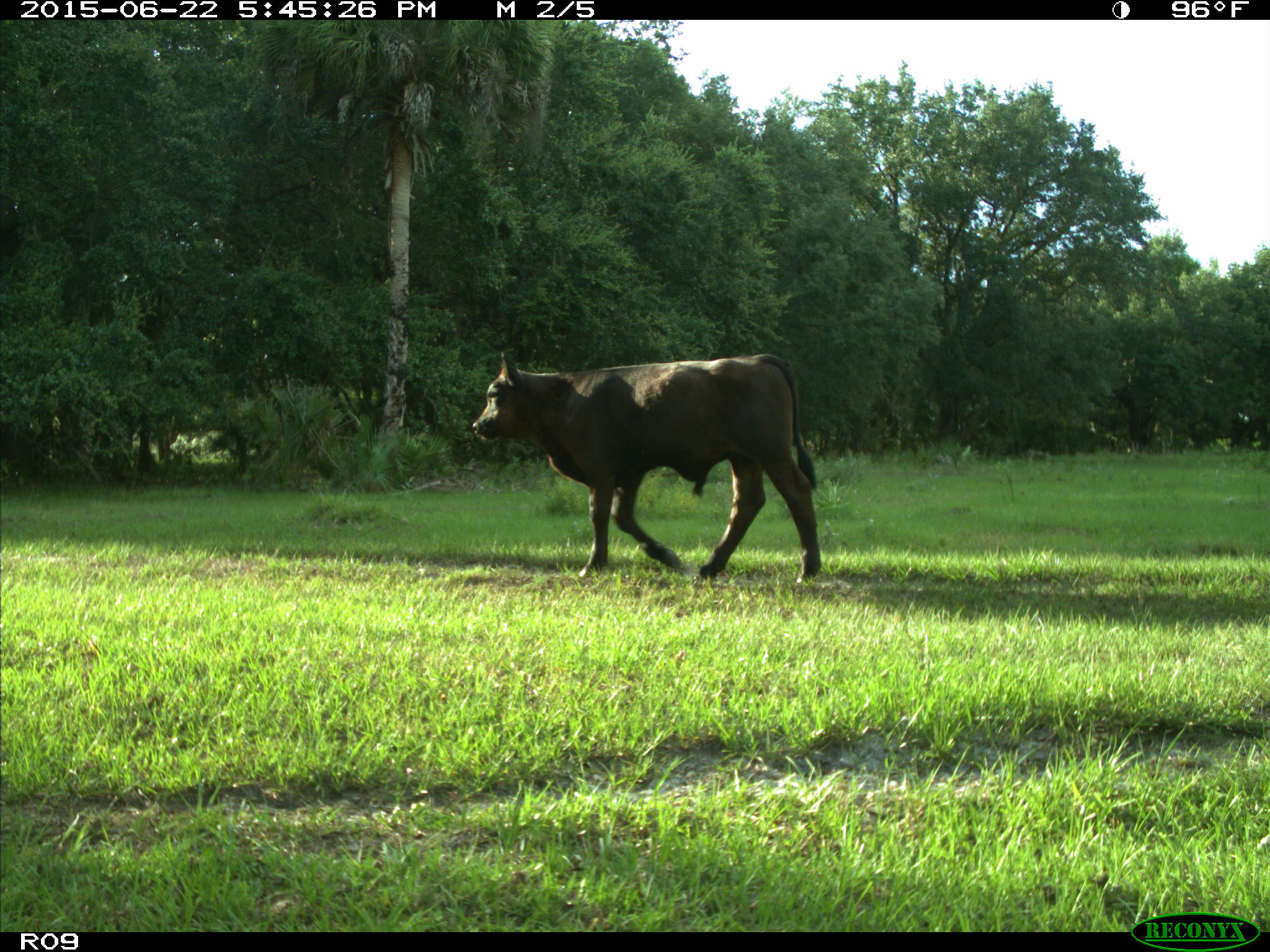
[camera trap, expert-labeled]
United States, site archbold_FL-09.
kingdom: Animalia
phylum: Chordata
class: Mammalia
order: Artiodactyla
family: Bovidae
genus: Bos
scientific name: Bos taurus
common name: domestic cow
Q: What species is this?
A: Bos taurus (domestic cow).